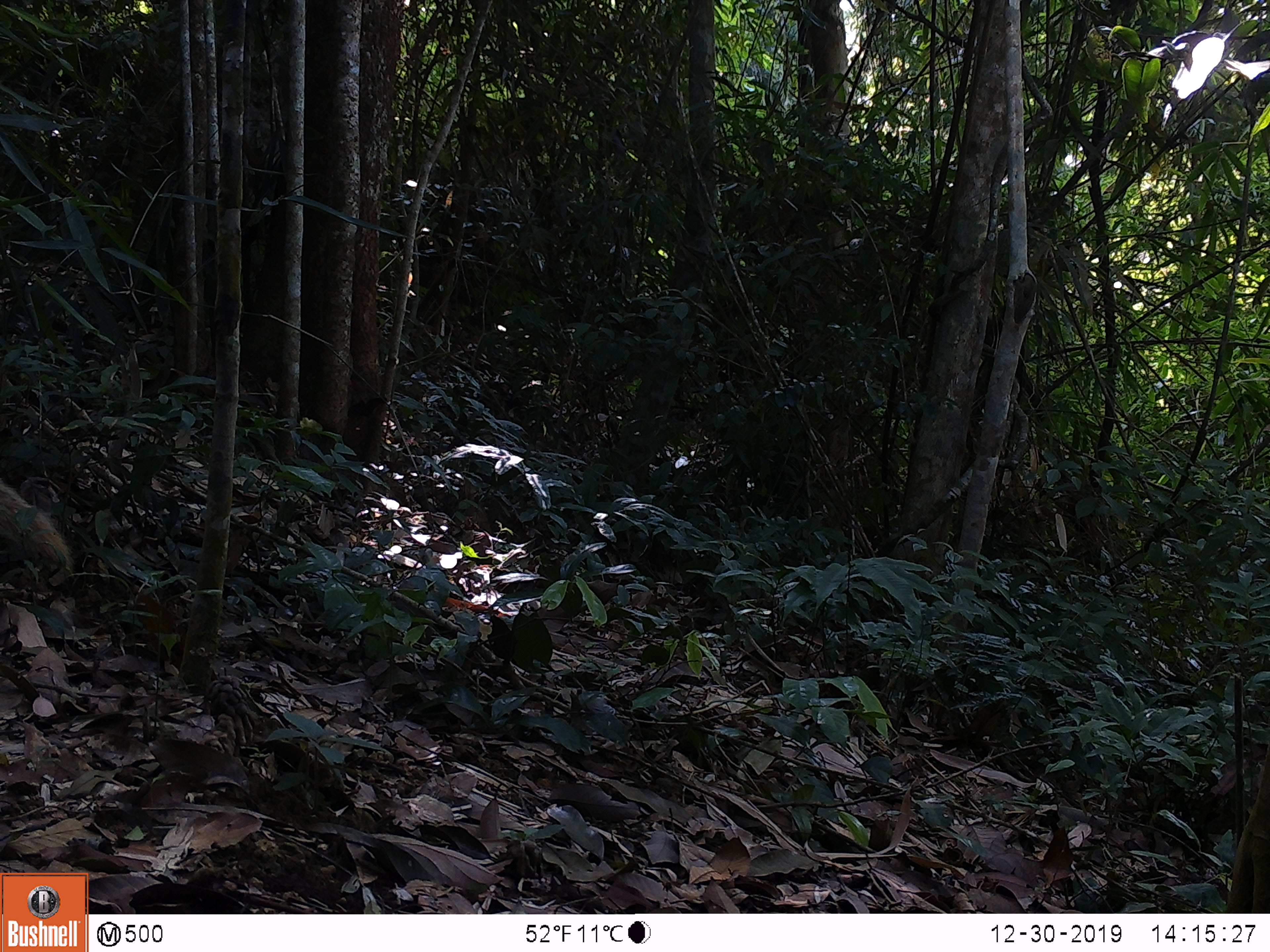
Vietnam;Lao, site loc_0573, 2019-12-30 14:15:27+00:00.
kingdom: Animalia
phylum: Chordata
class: Mammalia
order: Carnivora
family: Herpestidae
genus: Urva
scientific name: Urva urva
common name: crab-eating mongoose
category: crab eating mongoose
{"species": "crab eating mongoose (crab-eating mongoose) (Urva urva)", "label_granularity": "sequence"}